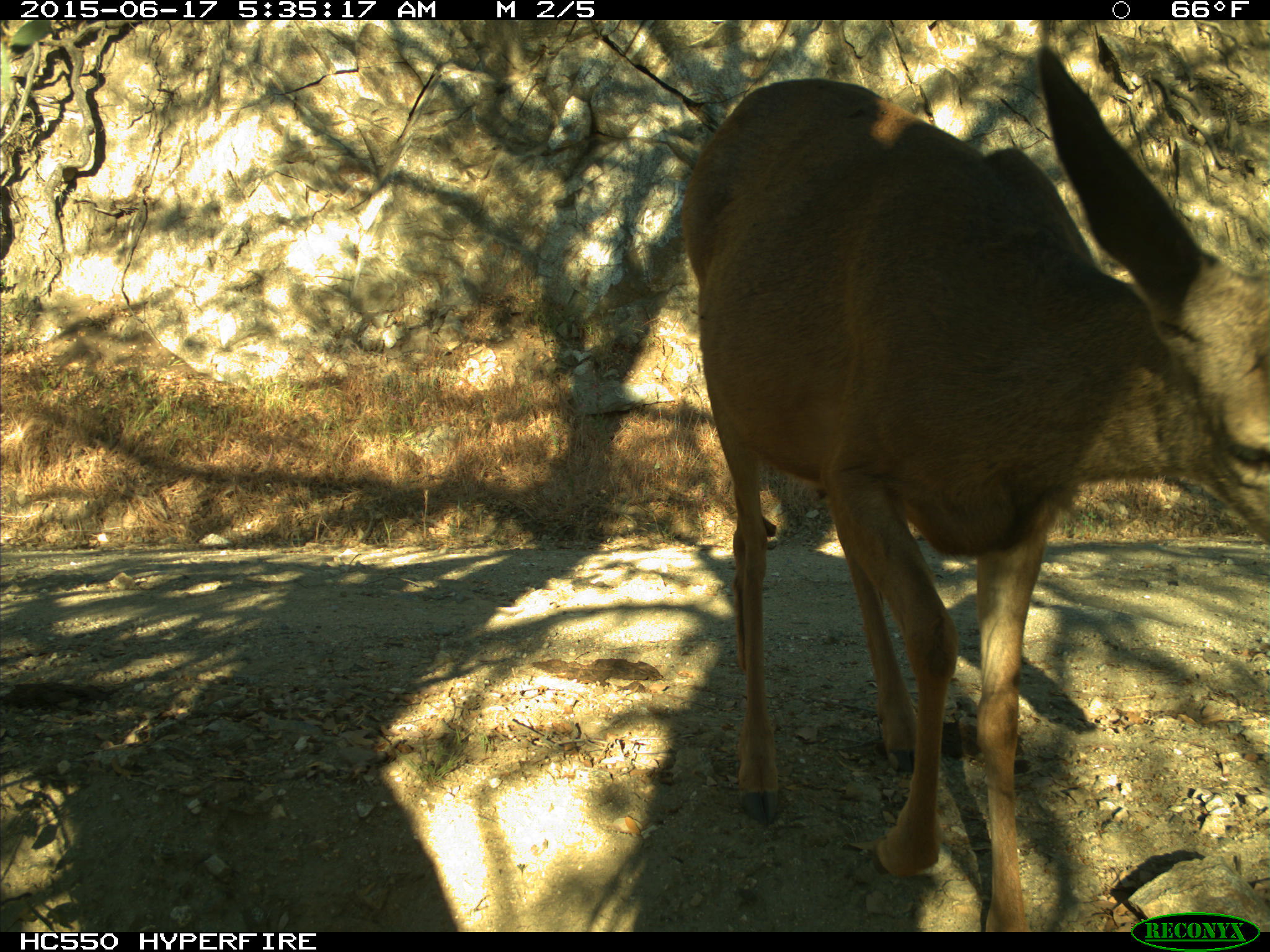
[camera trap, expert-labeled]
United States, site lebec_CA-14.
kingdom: Animalia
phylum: Chordata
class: Mammalia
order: Artiodactyla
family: Cervidae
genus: Odocoileus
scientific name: Odocoileus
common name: deer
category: unidentified deer